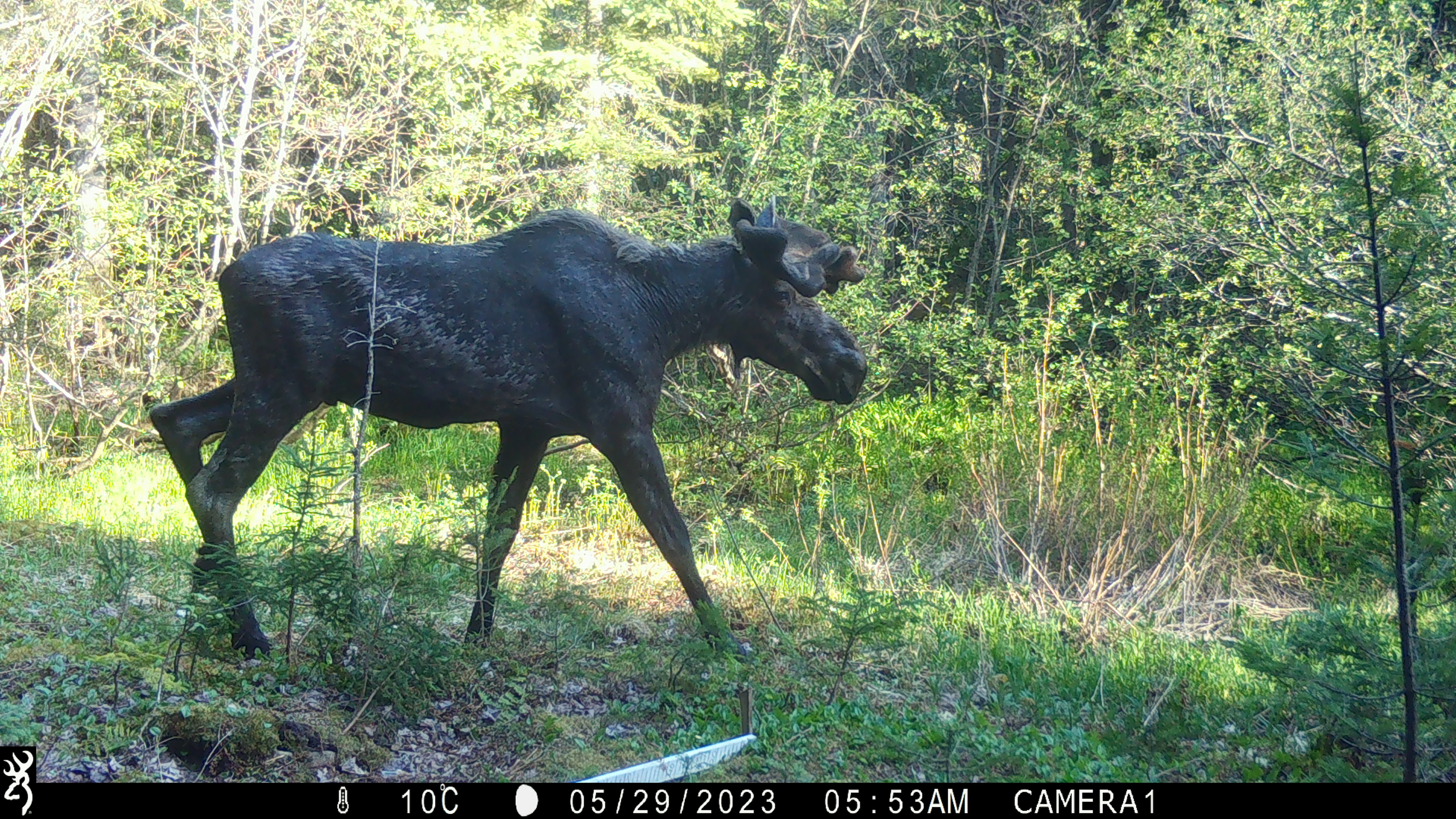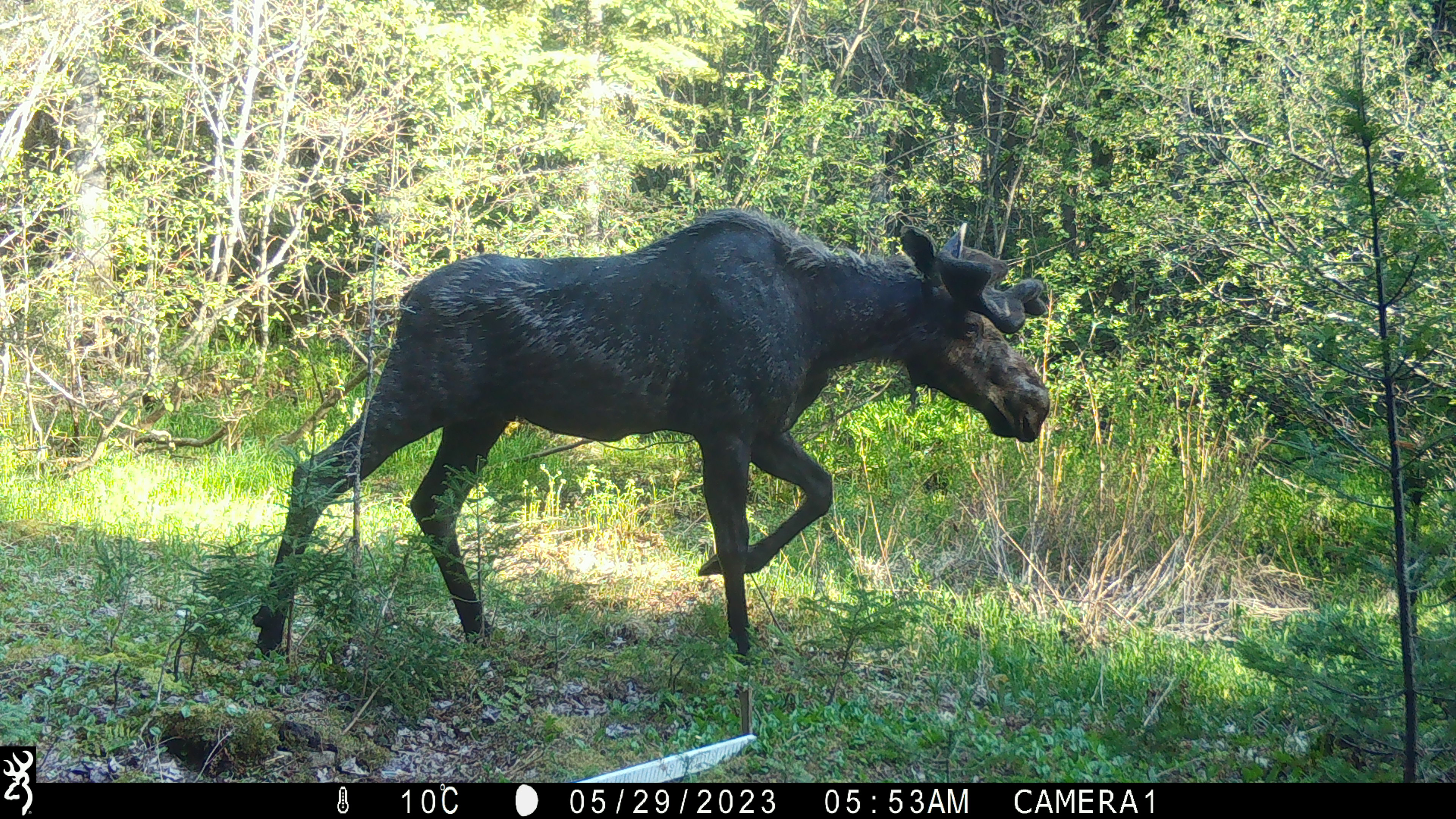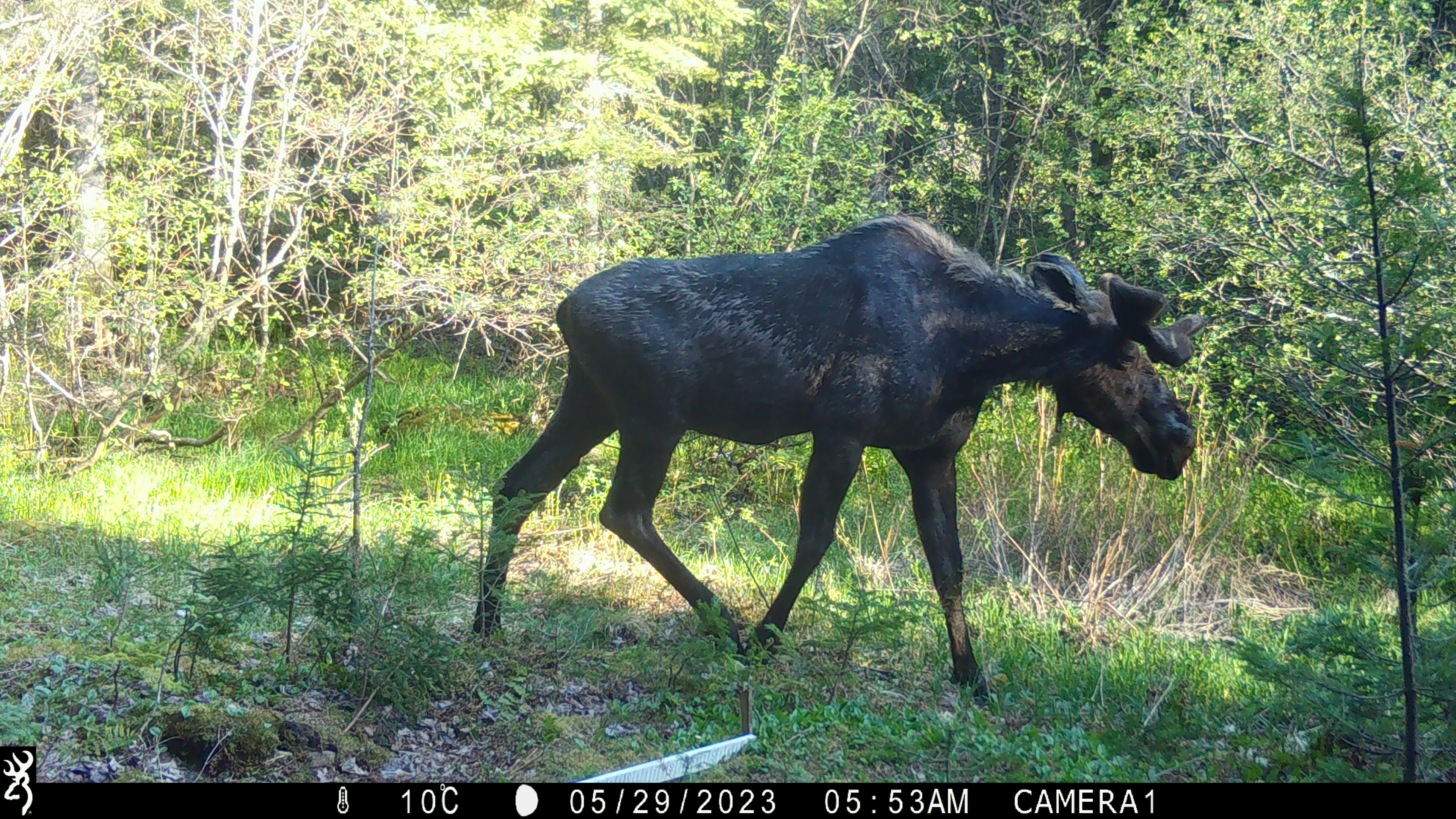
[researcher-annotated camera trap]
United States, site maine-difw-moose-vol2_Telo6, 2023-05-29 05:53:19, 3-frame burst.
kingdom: Animalia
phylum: Chordata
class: Mammalia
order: Artiodactyla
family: Cervidae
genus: Alces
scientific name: Alces alces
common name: moose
Moose (Alces alces).